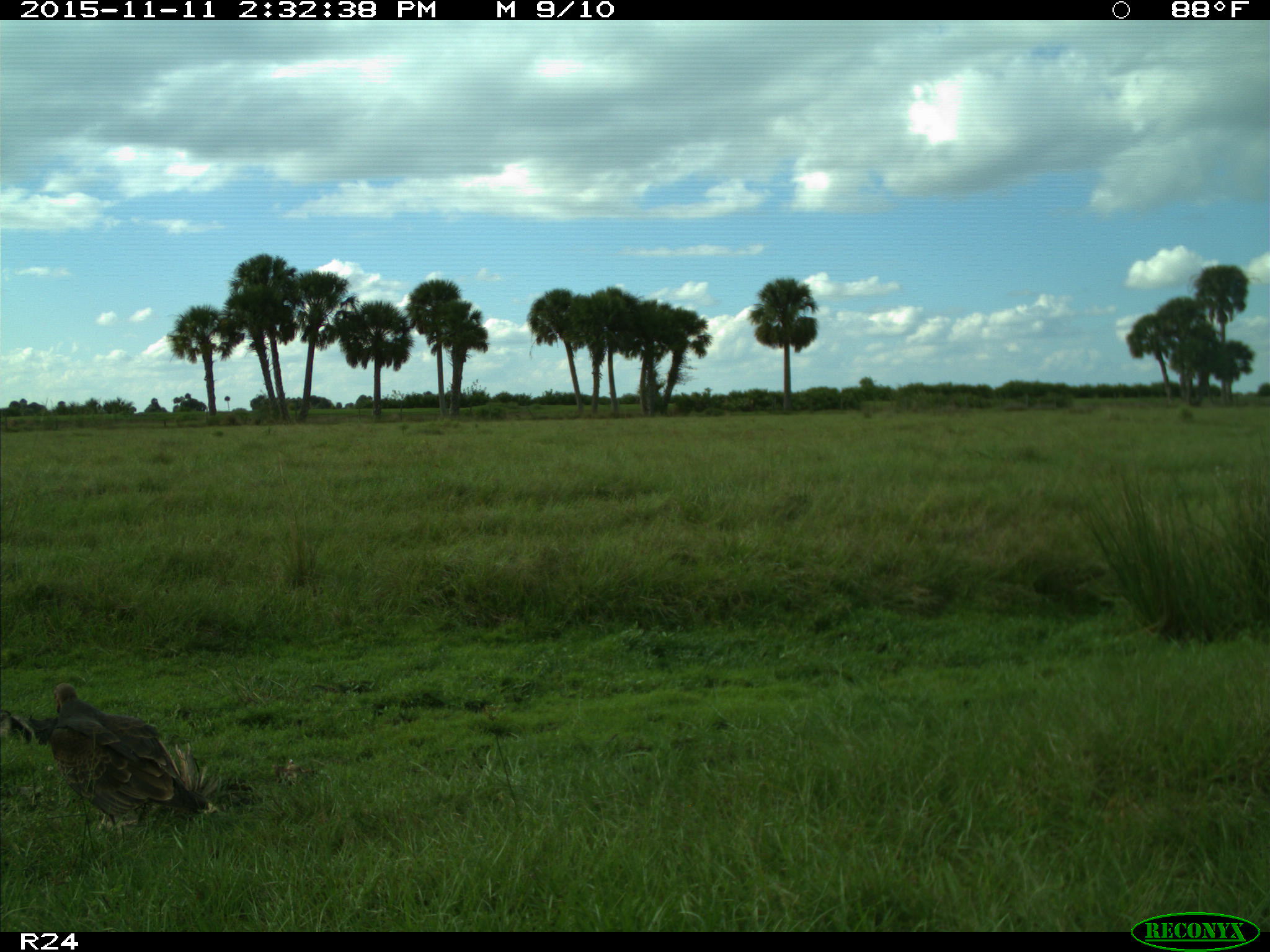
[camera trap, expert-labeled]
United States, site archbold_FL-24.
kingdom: Animalia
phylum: Chordata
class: Aves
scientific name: Aves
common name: birds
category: unidentified bird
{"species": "unidentified bird (birds) (Aves)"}